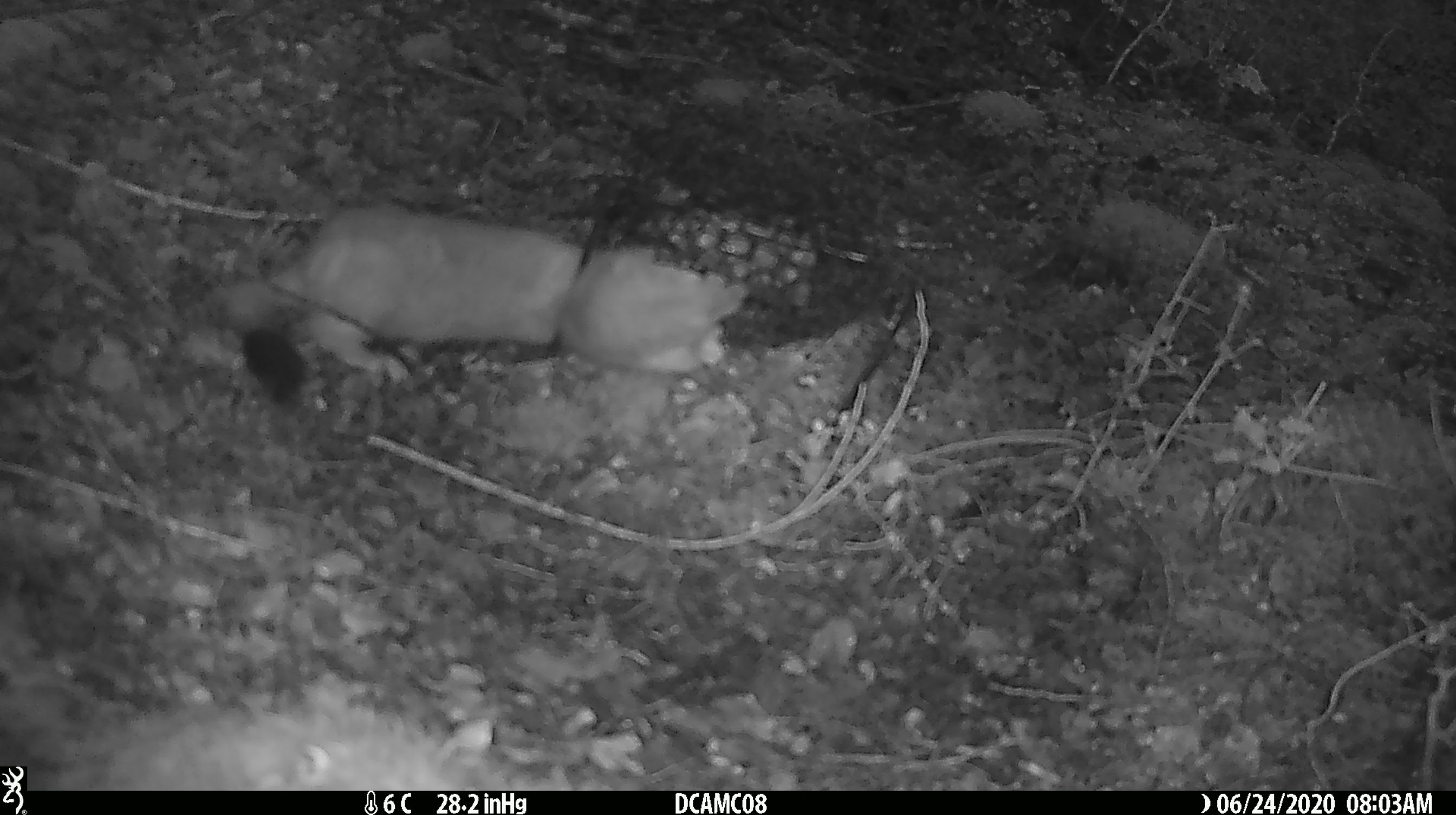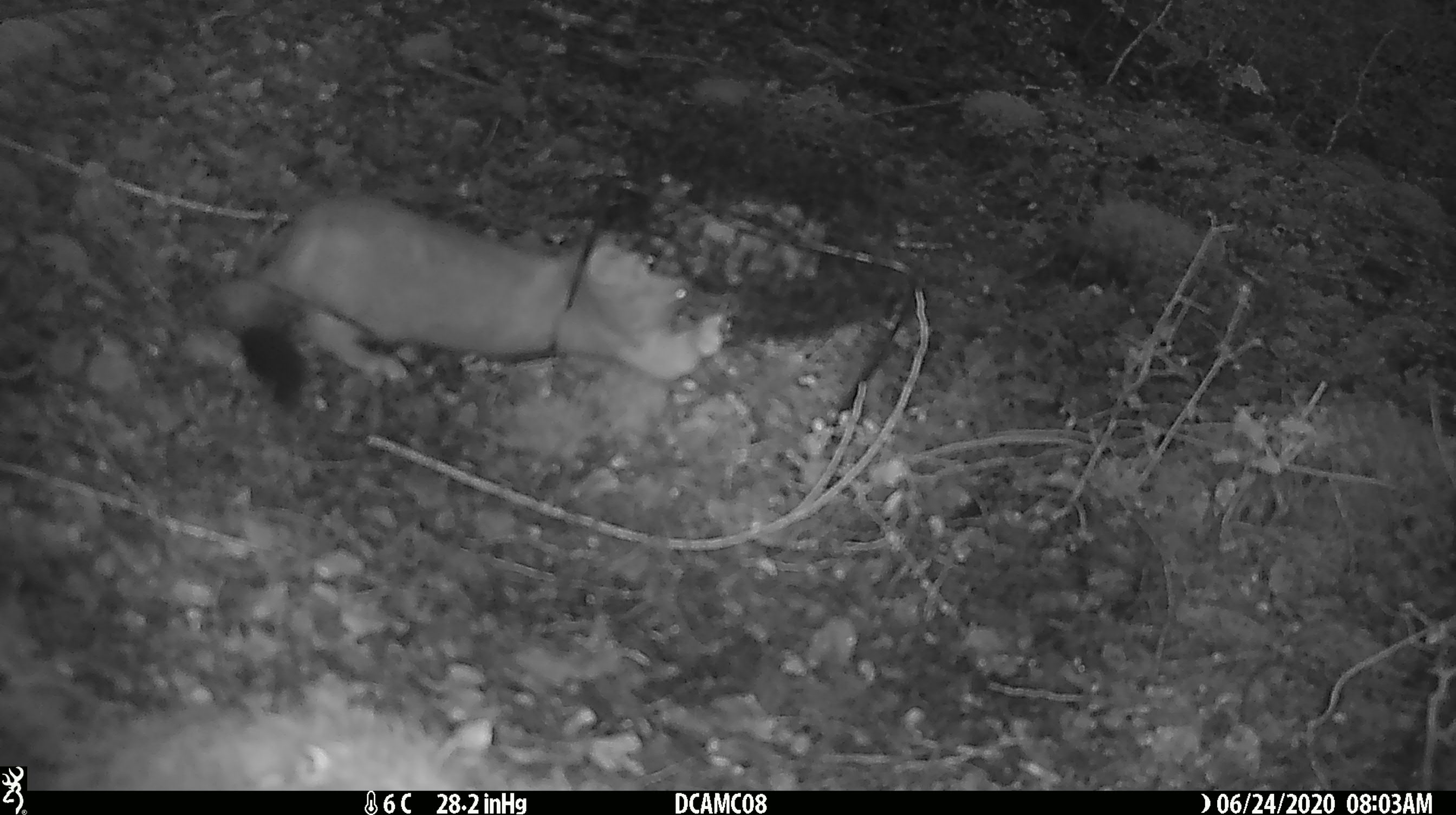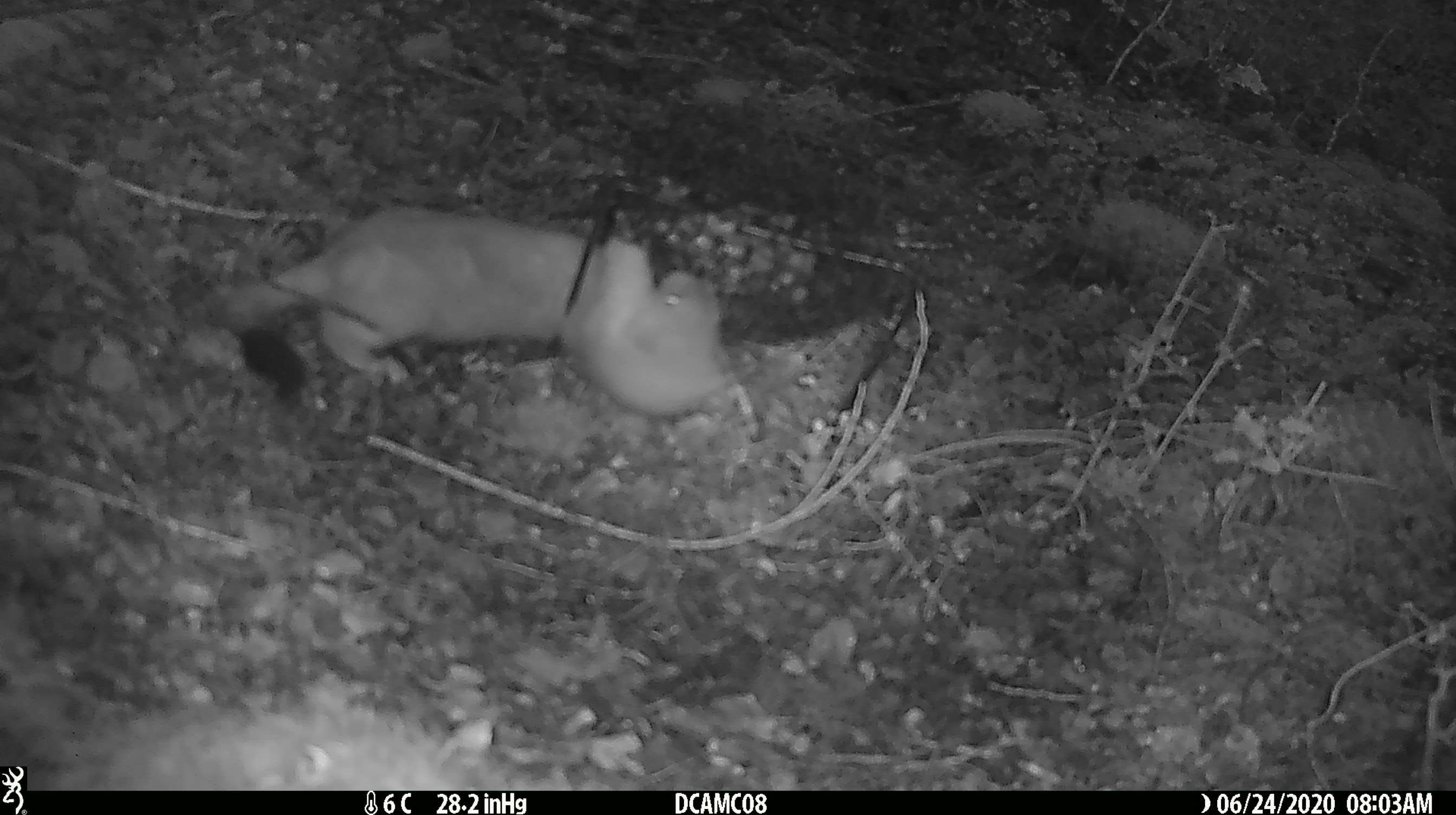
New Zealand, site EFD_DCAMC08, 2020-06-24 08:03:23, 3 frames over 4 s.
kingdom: Animalia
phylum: Chordata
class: Mammalia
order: Carnivora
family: Mustelidae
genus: Mustela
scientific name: Mustela erminea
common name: stoat